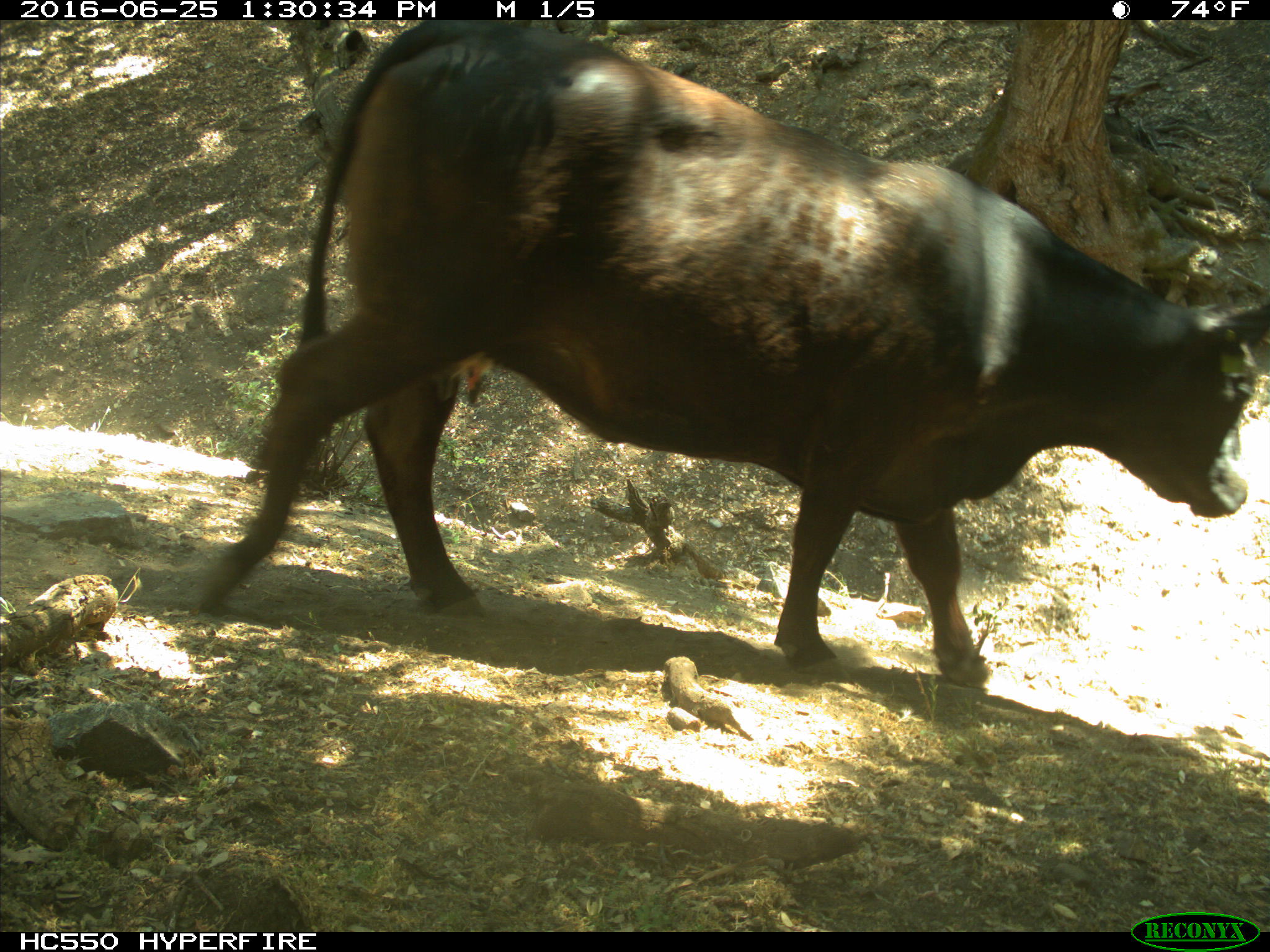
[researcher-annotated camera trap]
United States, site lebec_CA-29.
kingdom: Animalia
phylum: Chordata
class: Mammalia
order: Artiodactyla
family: Bovidae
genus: Bos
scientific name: Bos taurus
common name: domestic cow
Bos taurus (domestic cow).